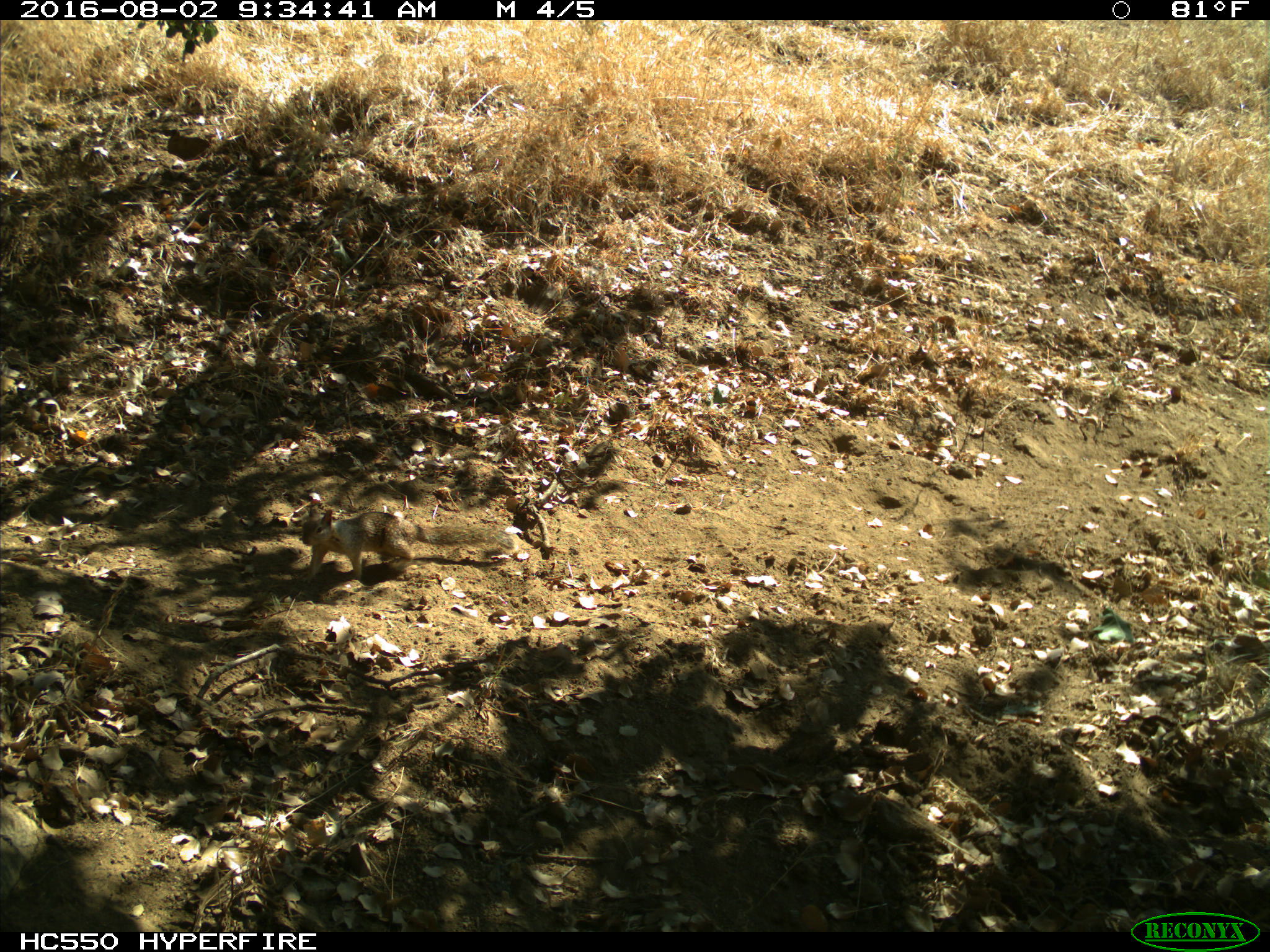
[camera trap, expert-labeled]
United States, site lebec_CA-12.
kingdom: Animalia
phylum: Chordata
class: Mammalia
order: Rodentia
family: Sciuridae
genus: Otospermophilus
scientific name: Otospermophilus beecheyi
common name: california ground squirrel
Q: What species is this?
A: Otospermophilus beecheyi (california ground squirrel).